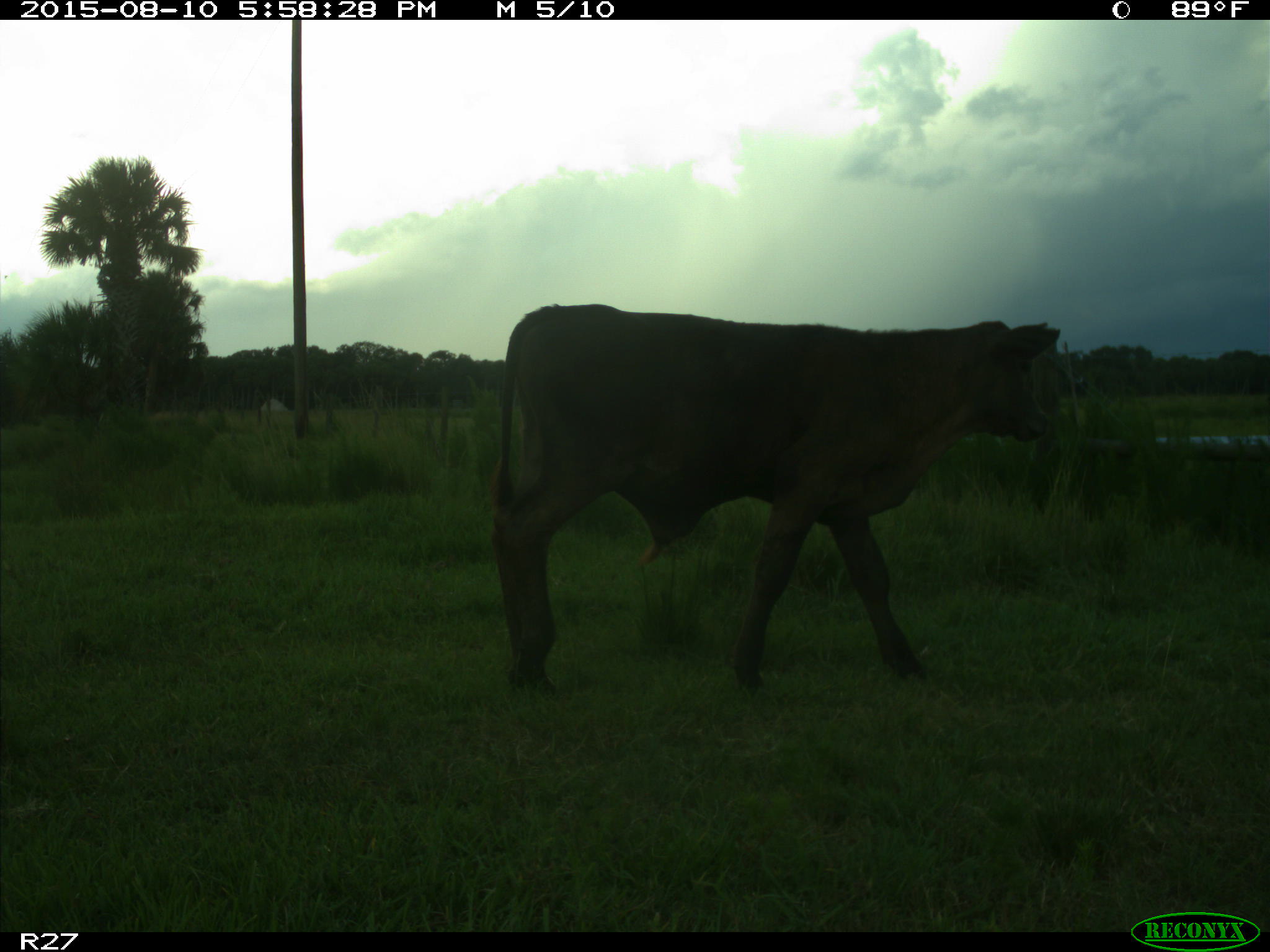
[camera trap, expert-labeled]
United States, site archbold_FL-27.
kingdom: Animalia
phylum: Chordata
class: Mammalia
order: Artiodactyla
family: Bovidae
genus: Bos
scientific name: Bos taurus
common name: domestic cow